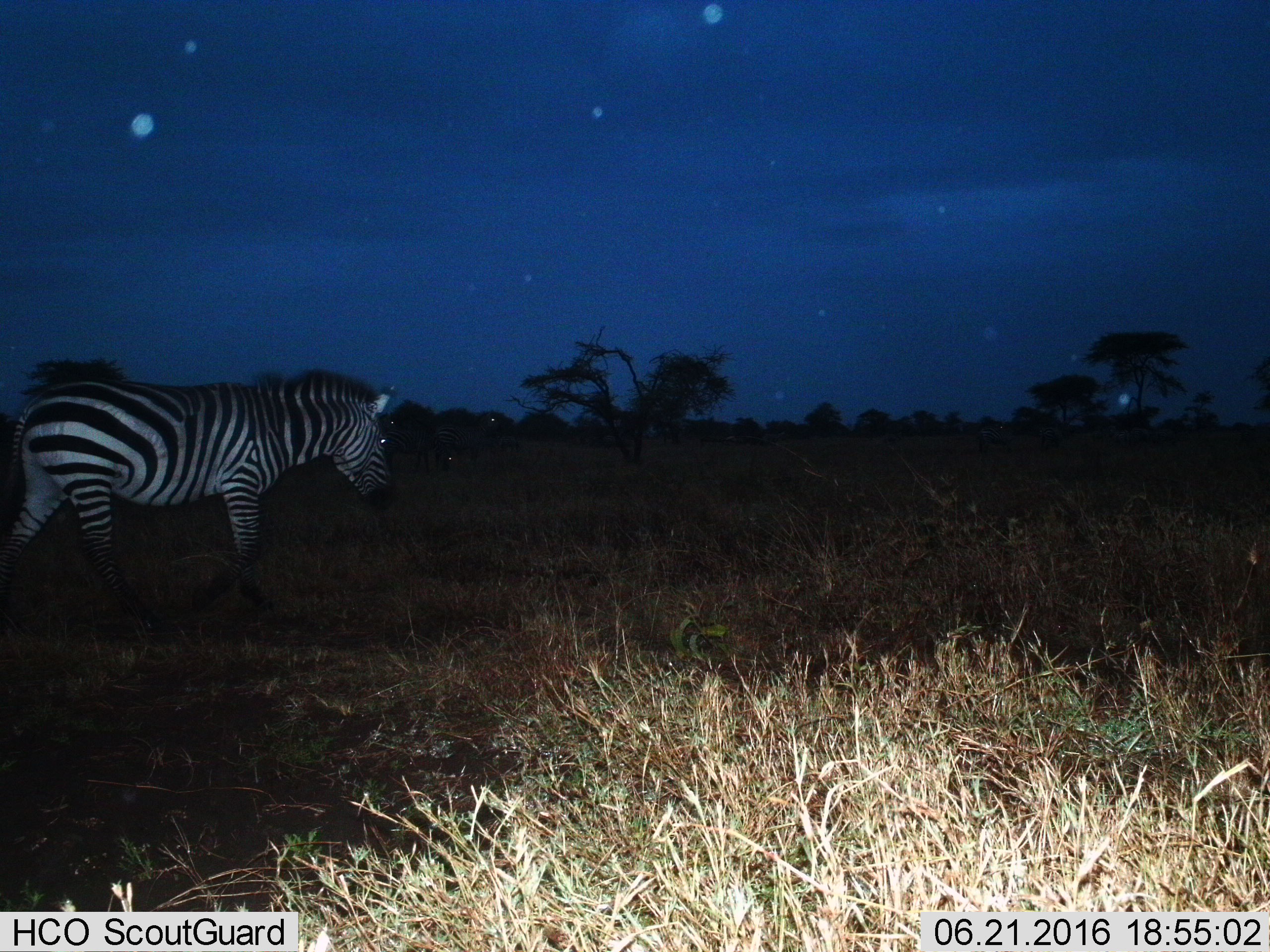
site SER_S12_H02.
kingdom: Animalia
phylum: Chordata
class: Mammalia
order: Perissodactyla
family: Equidae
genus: Equus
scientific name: Equus quagga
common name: plains zebra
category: zebraplains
Zebraplains (plains zebra) (Equus quagga), count 1. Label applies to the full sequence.